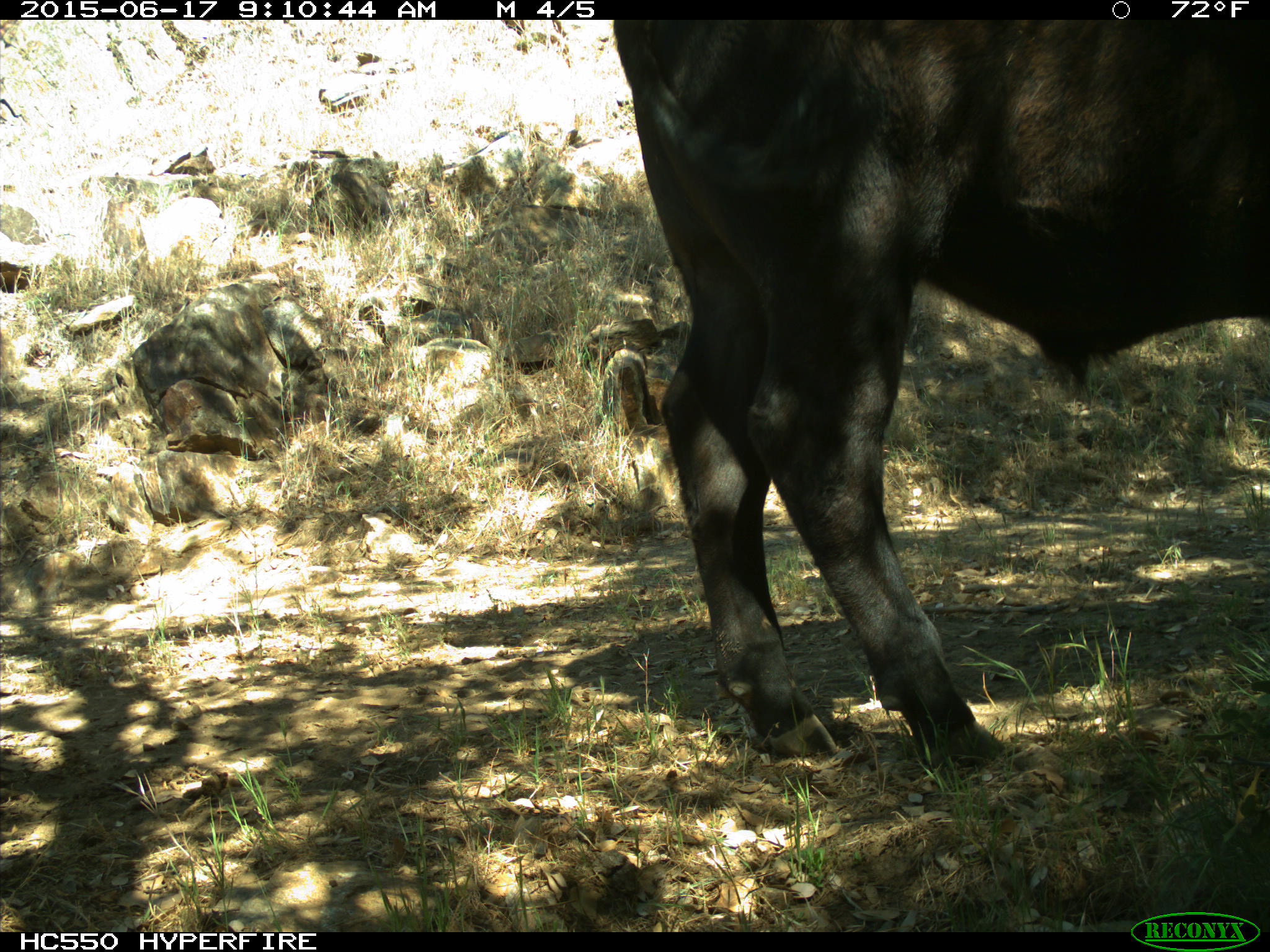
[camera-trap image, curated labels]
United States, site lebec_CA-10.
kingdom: Animalia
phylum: Chordata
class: Mammalia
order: Artiodactyla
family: Bovidae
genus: Bos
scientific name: Bos taurus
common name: domestic cow